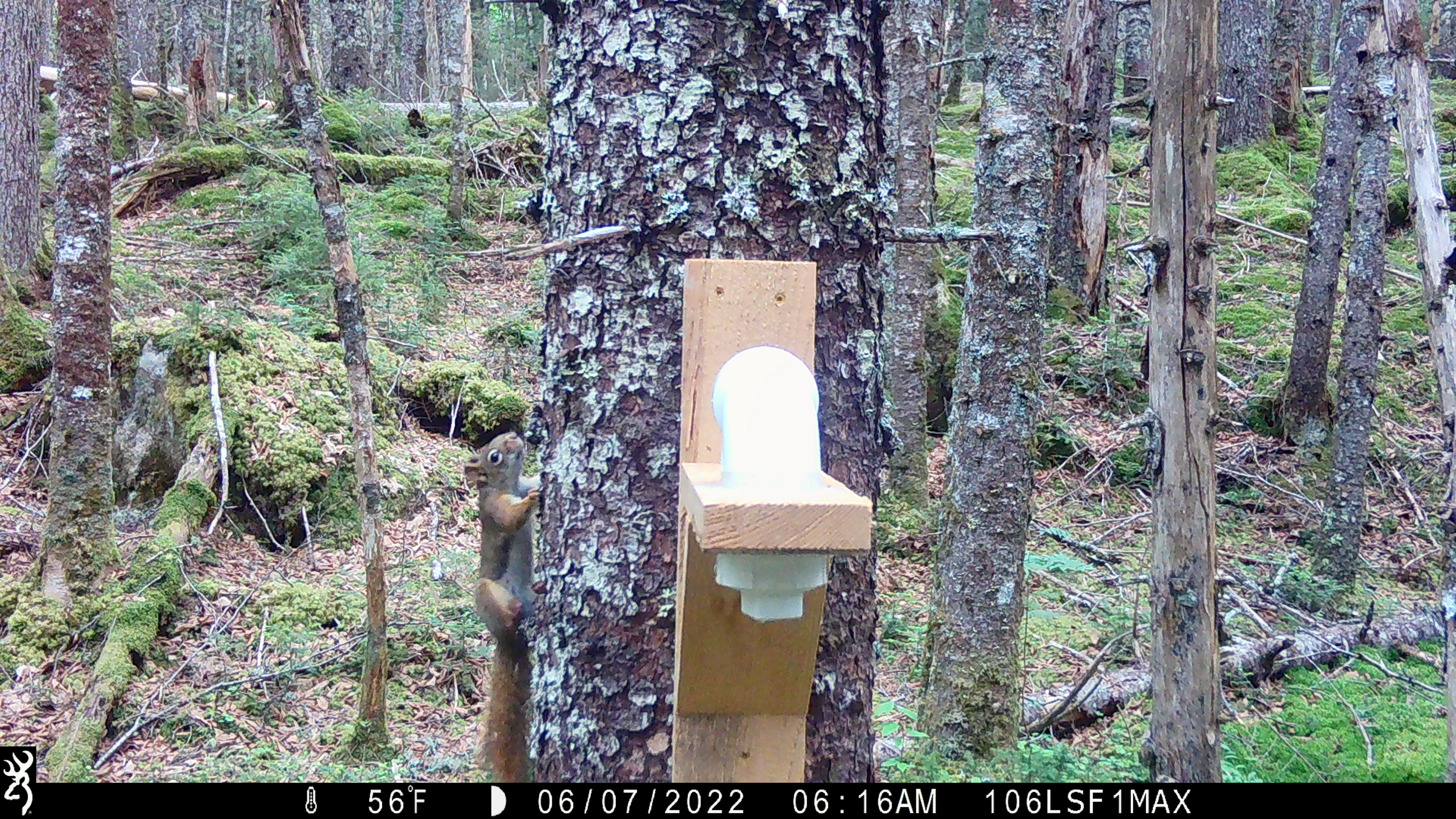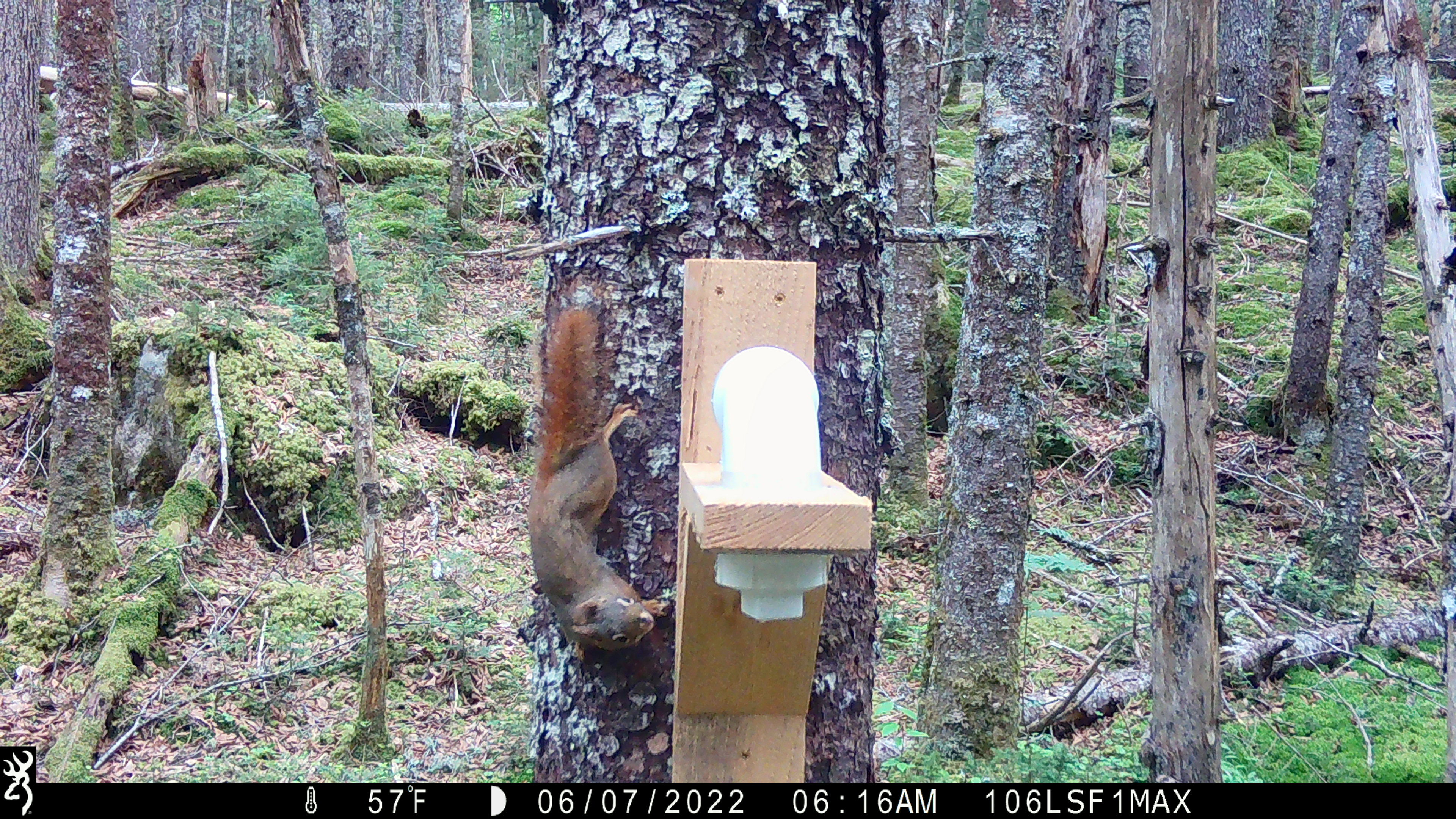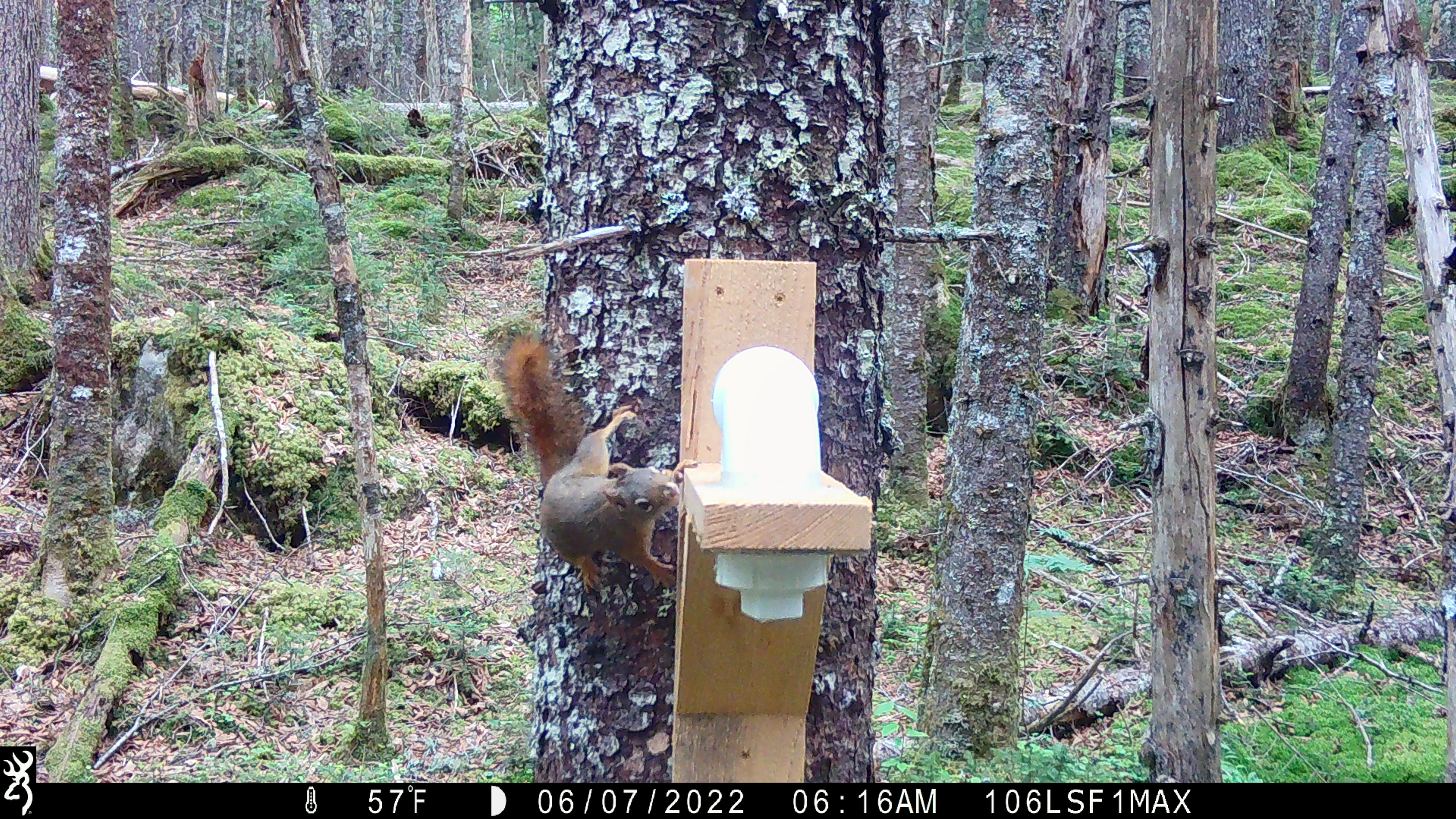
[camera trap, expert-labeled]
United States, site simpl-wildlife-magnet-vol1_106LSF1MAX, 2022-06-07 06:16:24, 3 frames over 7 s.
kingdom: Animalia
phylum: Chordata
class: Mammalia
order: Rodentia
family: Sciuridae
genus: Tamiasciurus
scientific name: Tamiasciurus hudsonicus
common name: red squirrel